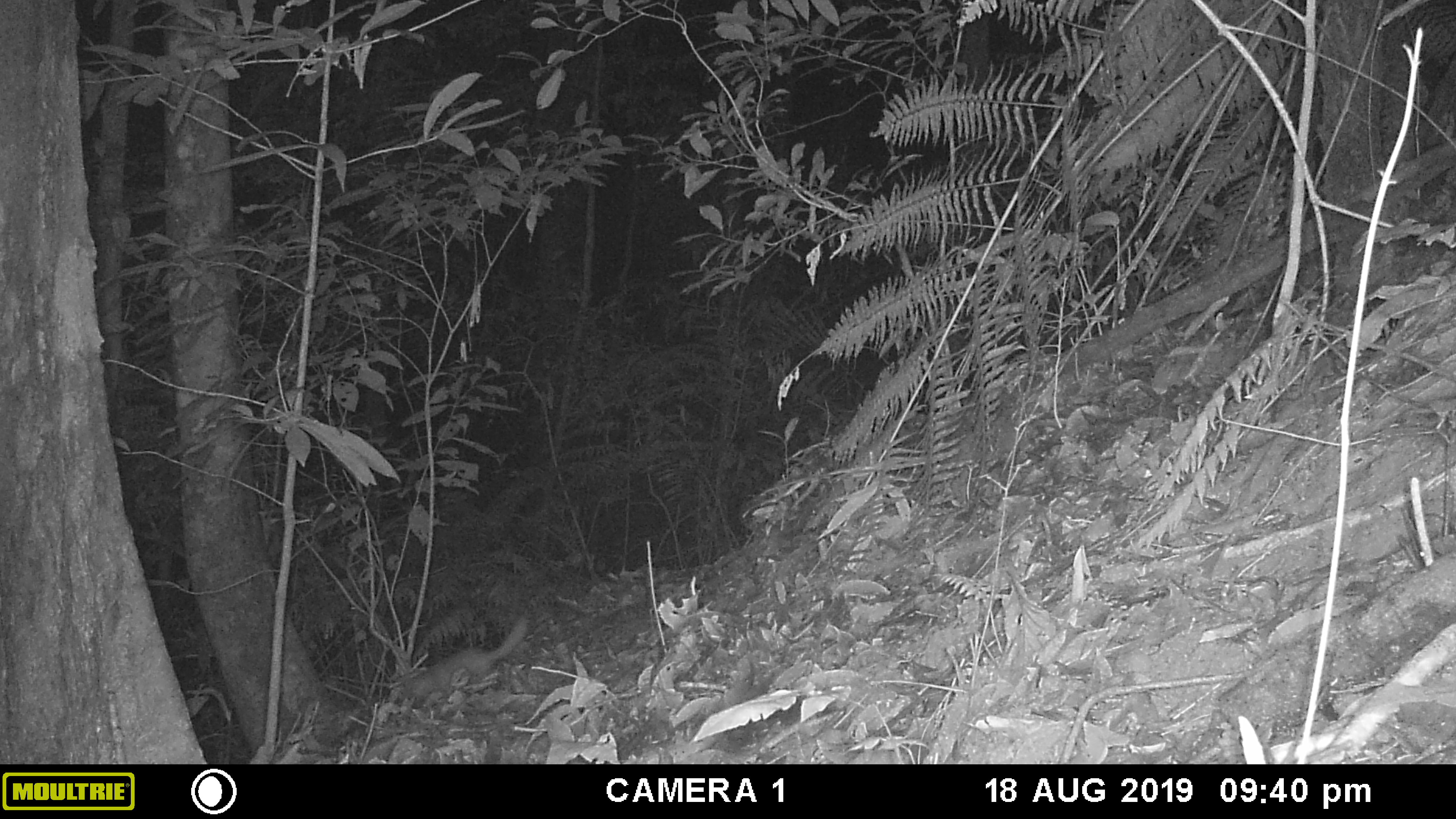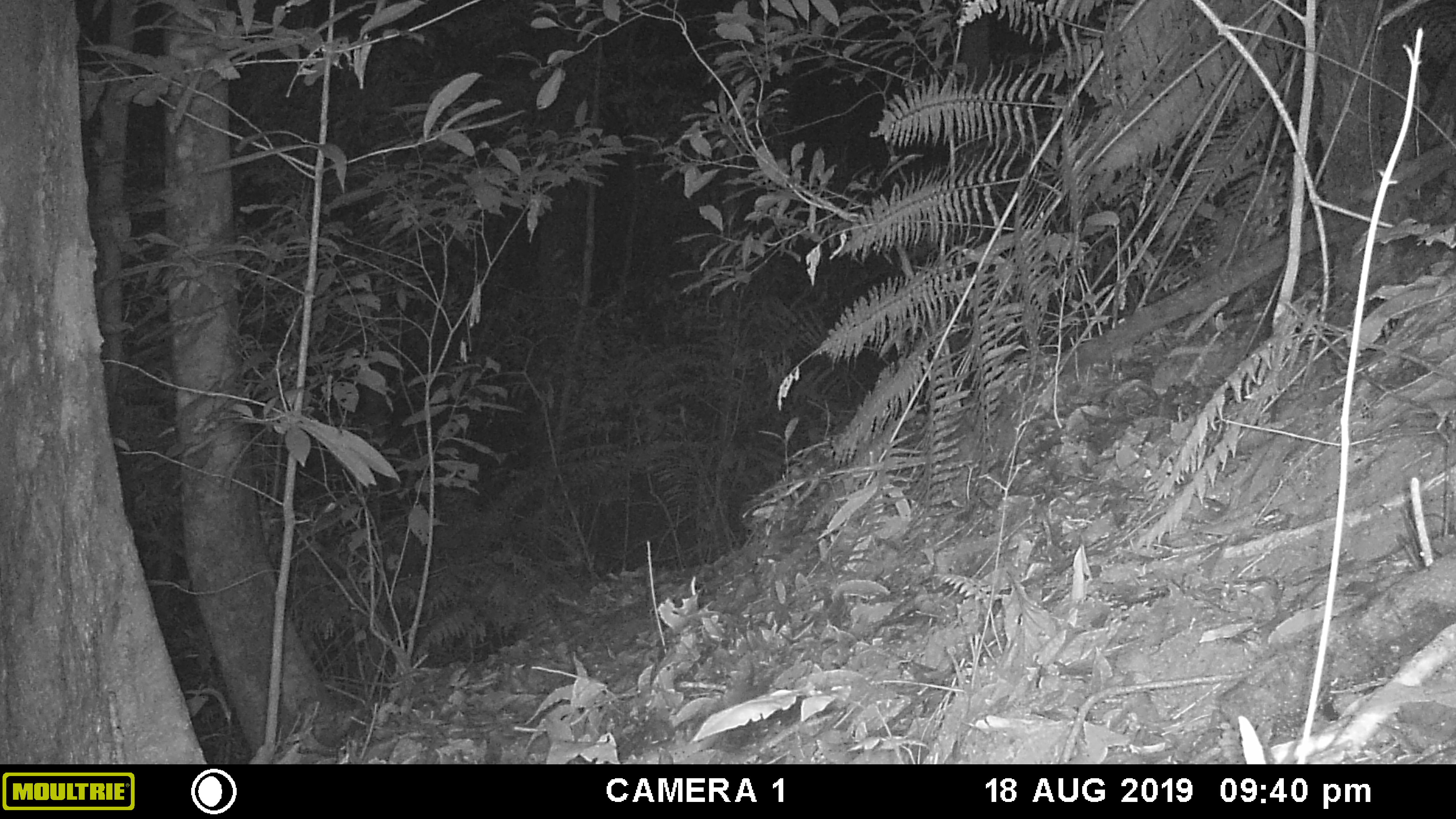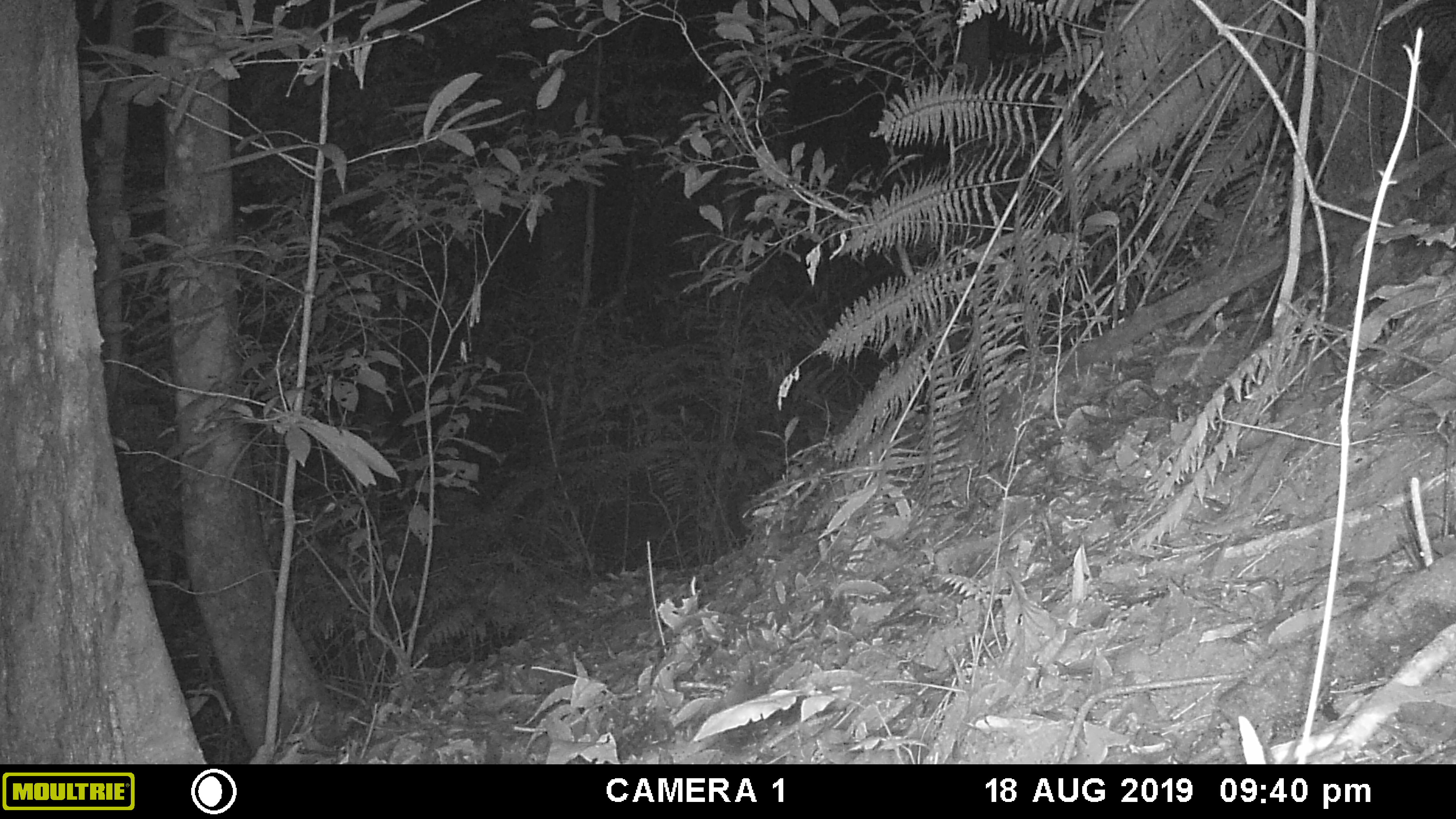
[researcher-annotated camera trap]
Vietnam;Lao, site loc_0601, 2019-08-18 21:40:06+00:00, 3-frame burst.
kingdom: Animalia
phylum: Chordata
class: Mammalia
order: Carnivora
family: Mustelidae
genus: Melogale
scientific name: Melogale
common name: ferret badger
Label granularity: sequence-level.